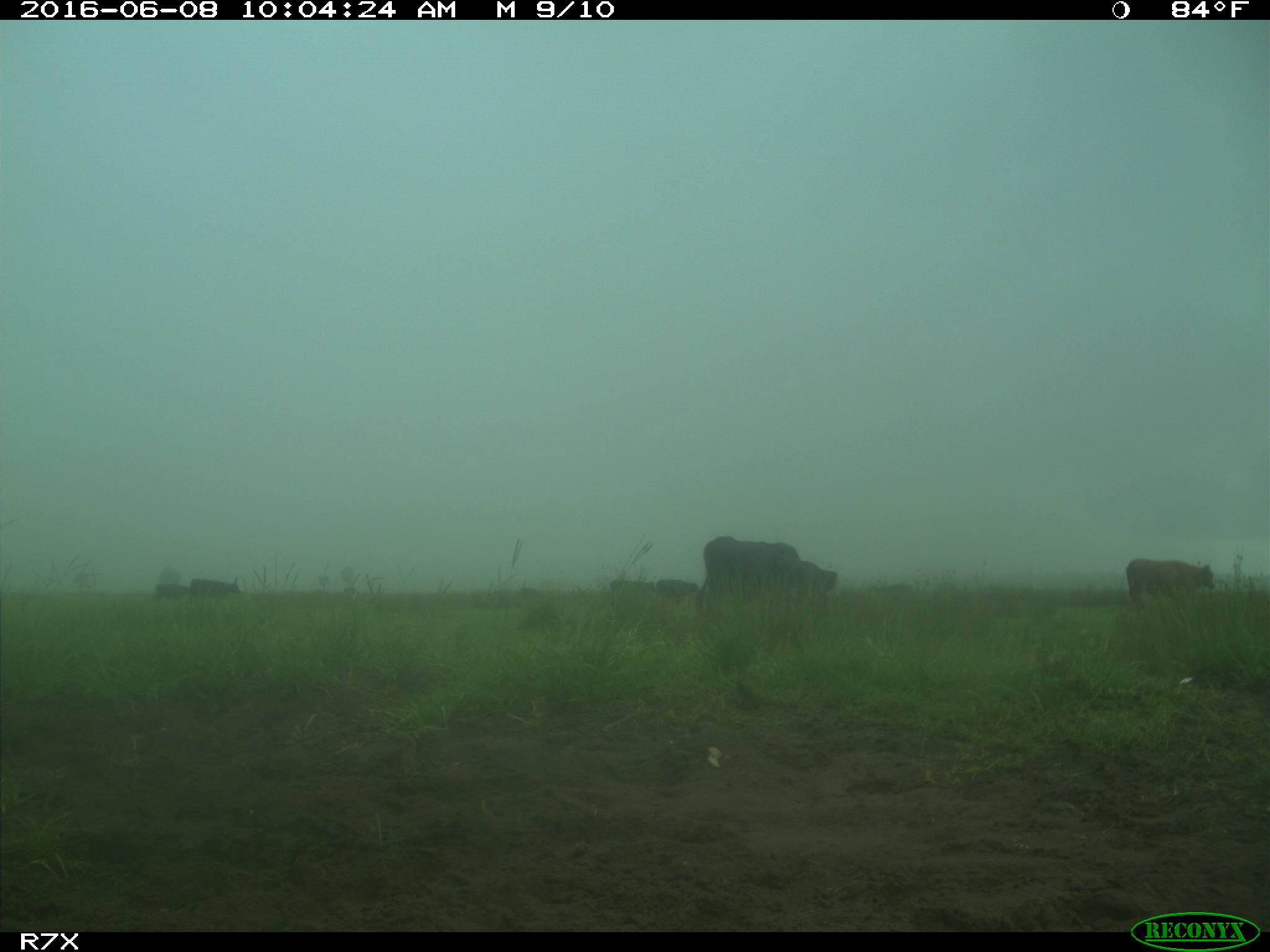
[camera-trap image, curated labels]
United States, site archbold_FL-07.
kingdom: Animalia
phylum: Chordata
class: Mammalia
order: Artiodactyla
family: Bovidae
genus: Bos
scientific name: Bos taurus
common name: domestic cow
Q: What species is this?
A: Bos taurus (domestic cow).